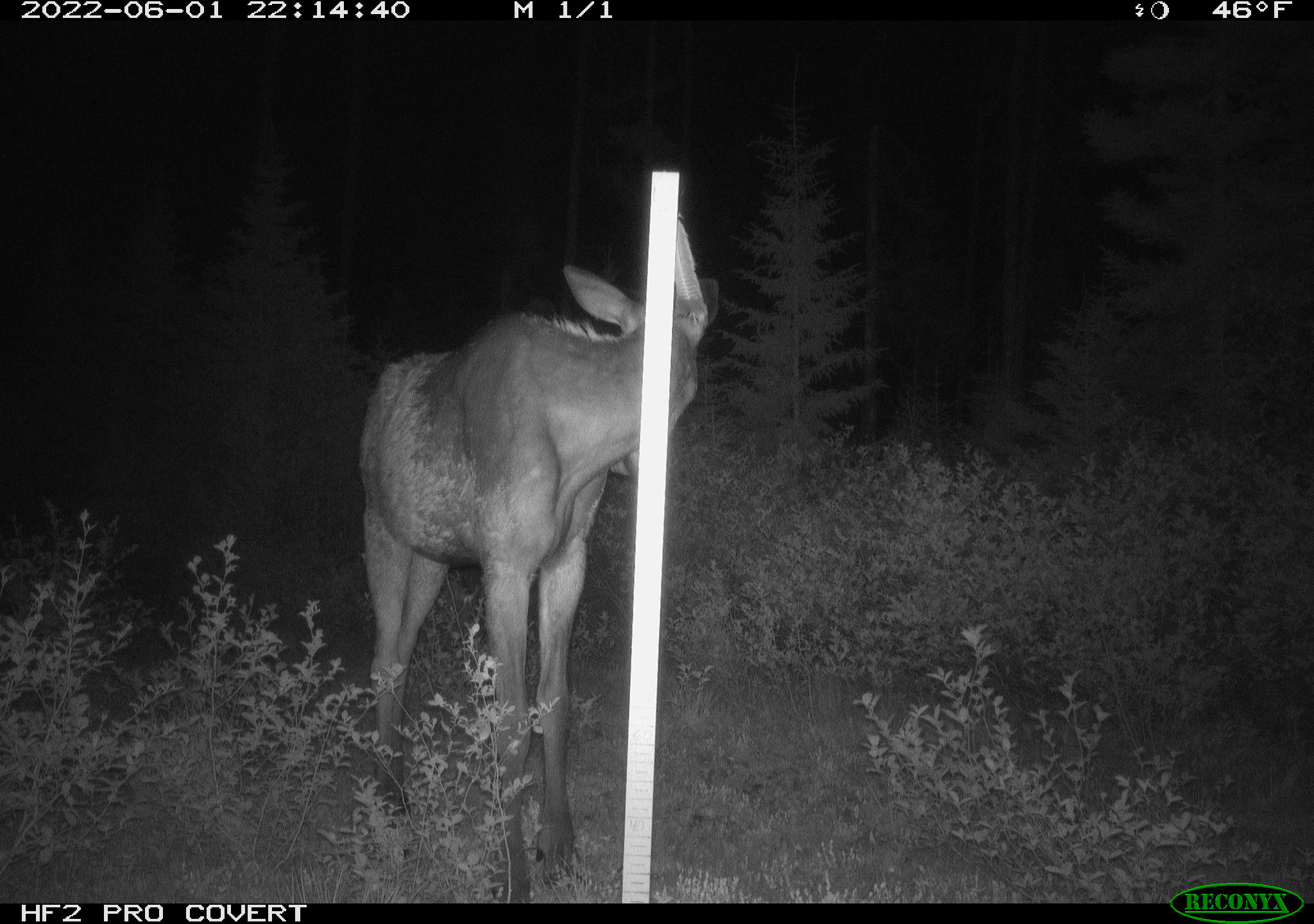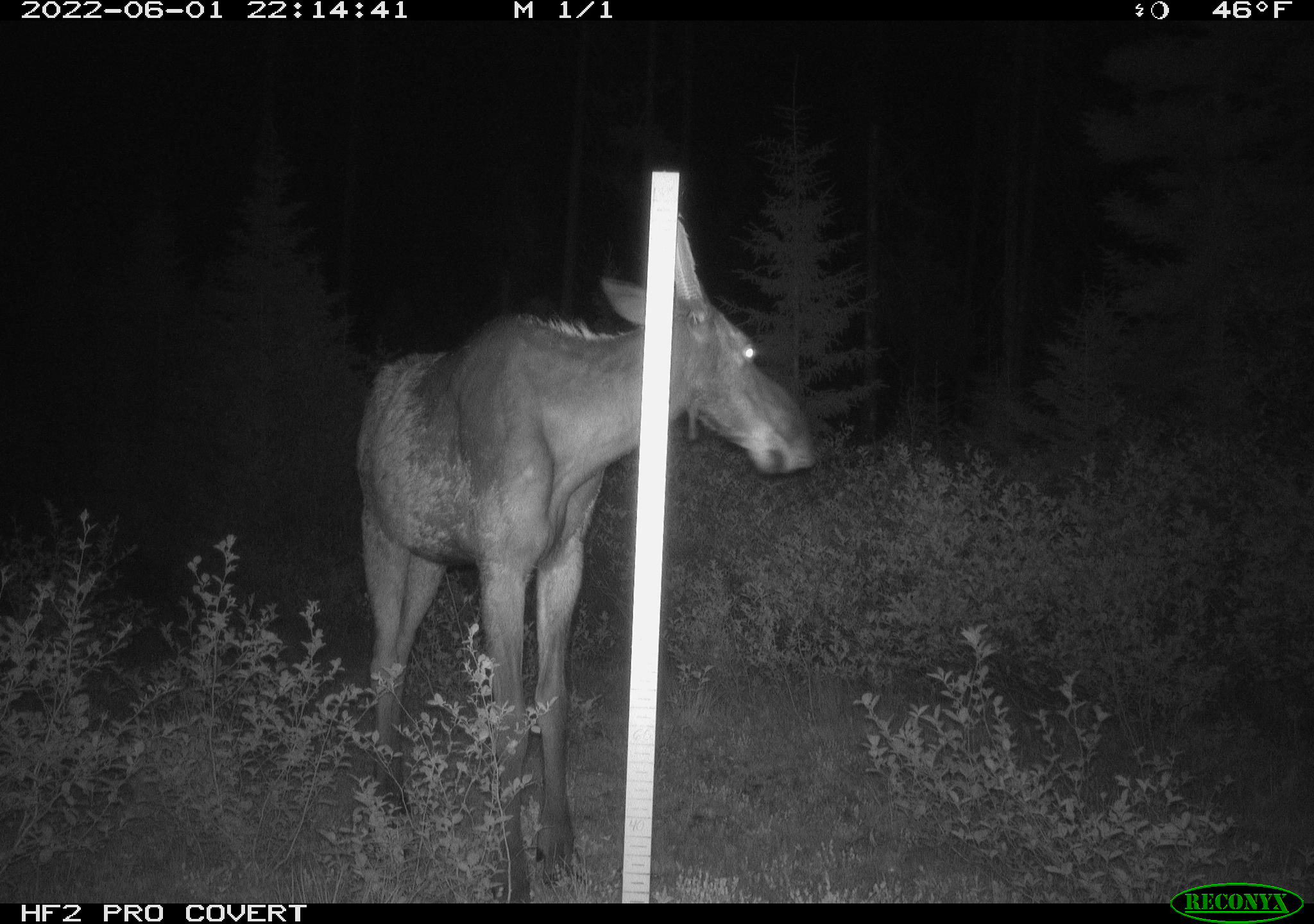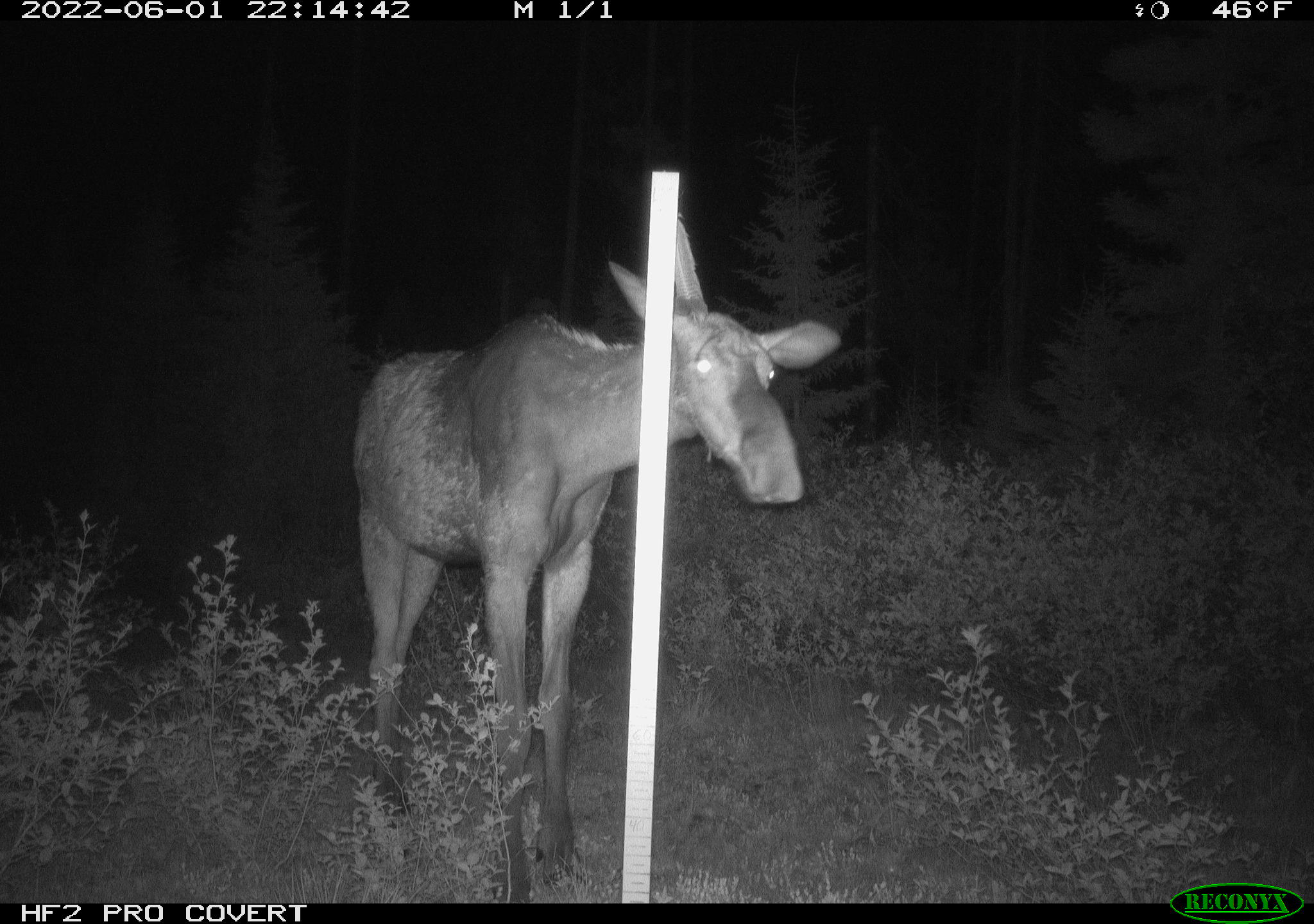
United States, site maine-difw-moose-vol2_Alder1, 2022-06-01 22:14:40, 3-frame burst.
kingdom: Animalia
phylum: Chordata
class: Mammalia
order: Artiodactyla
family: Cervidae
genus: Alces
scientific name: Alces alces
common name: moose